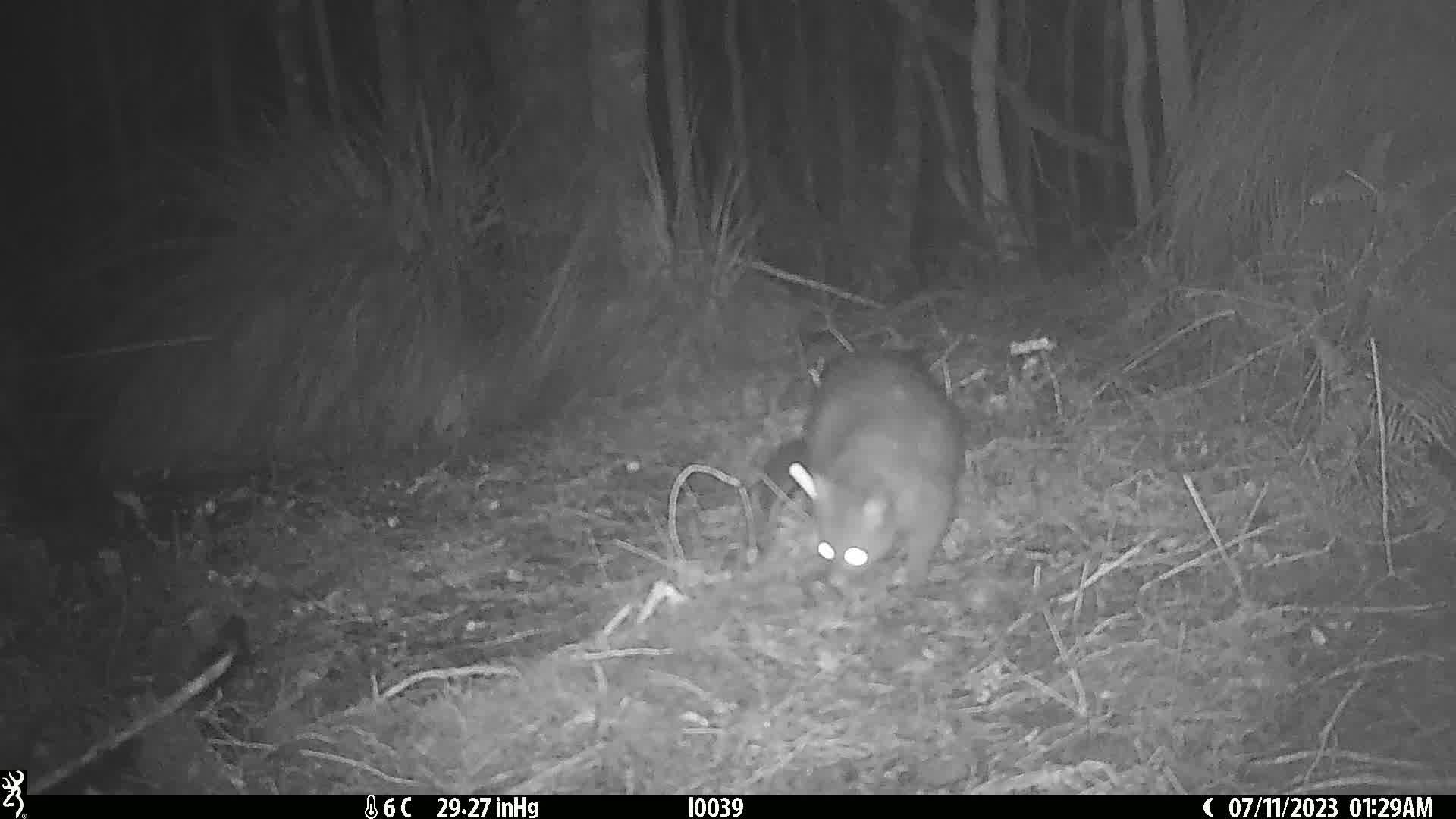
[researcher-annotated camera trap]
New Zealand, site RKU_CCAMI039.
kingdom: Animalia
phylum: Chordata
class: Mammalia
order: Diprotodontia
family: Phalangeridae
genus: Trichosurus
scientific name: Trichosurus vulpecula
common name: common brushtail possum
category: possum